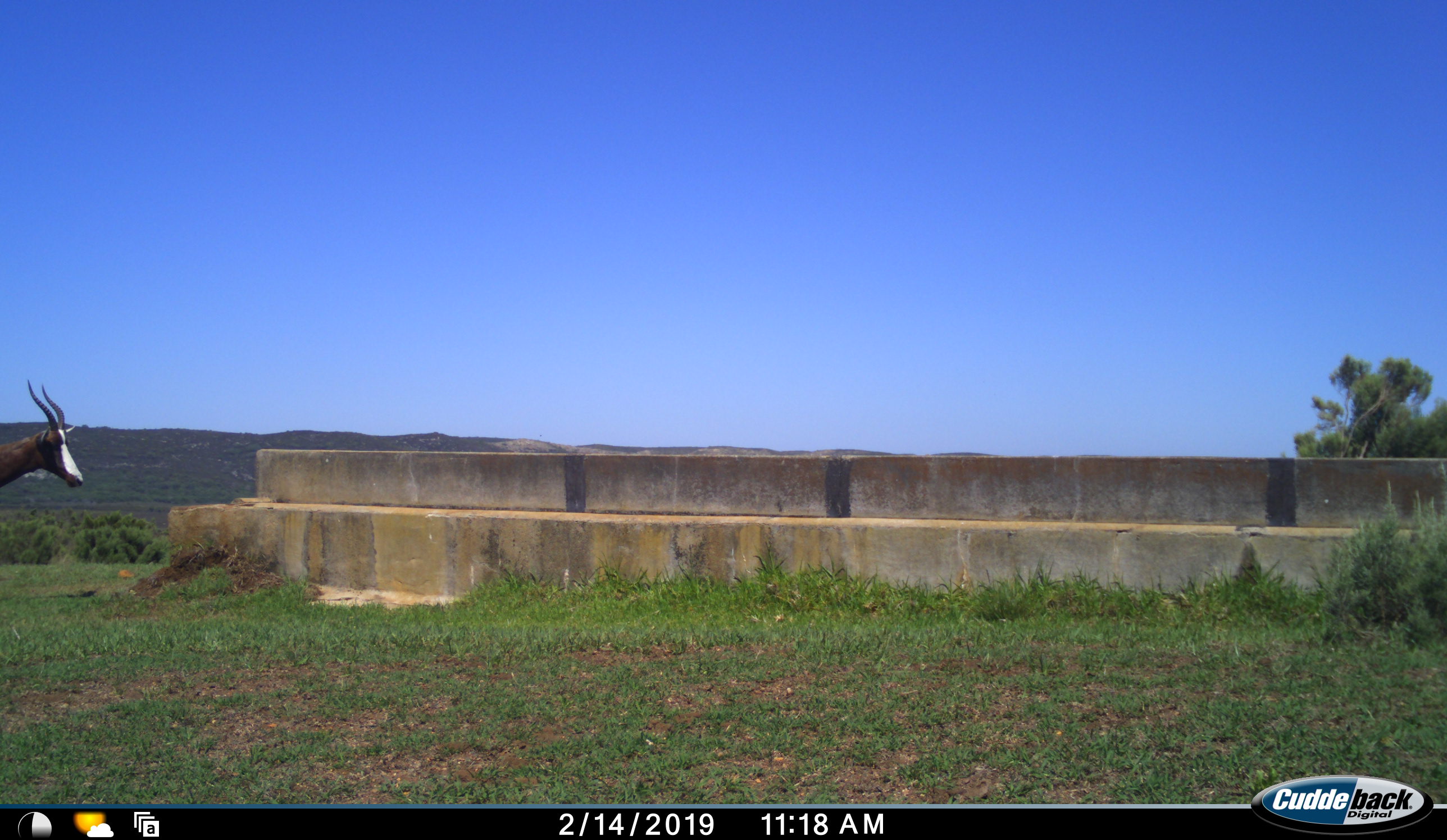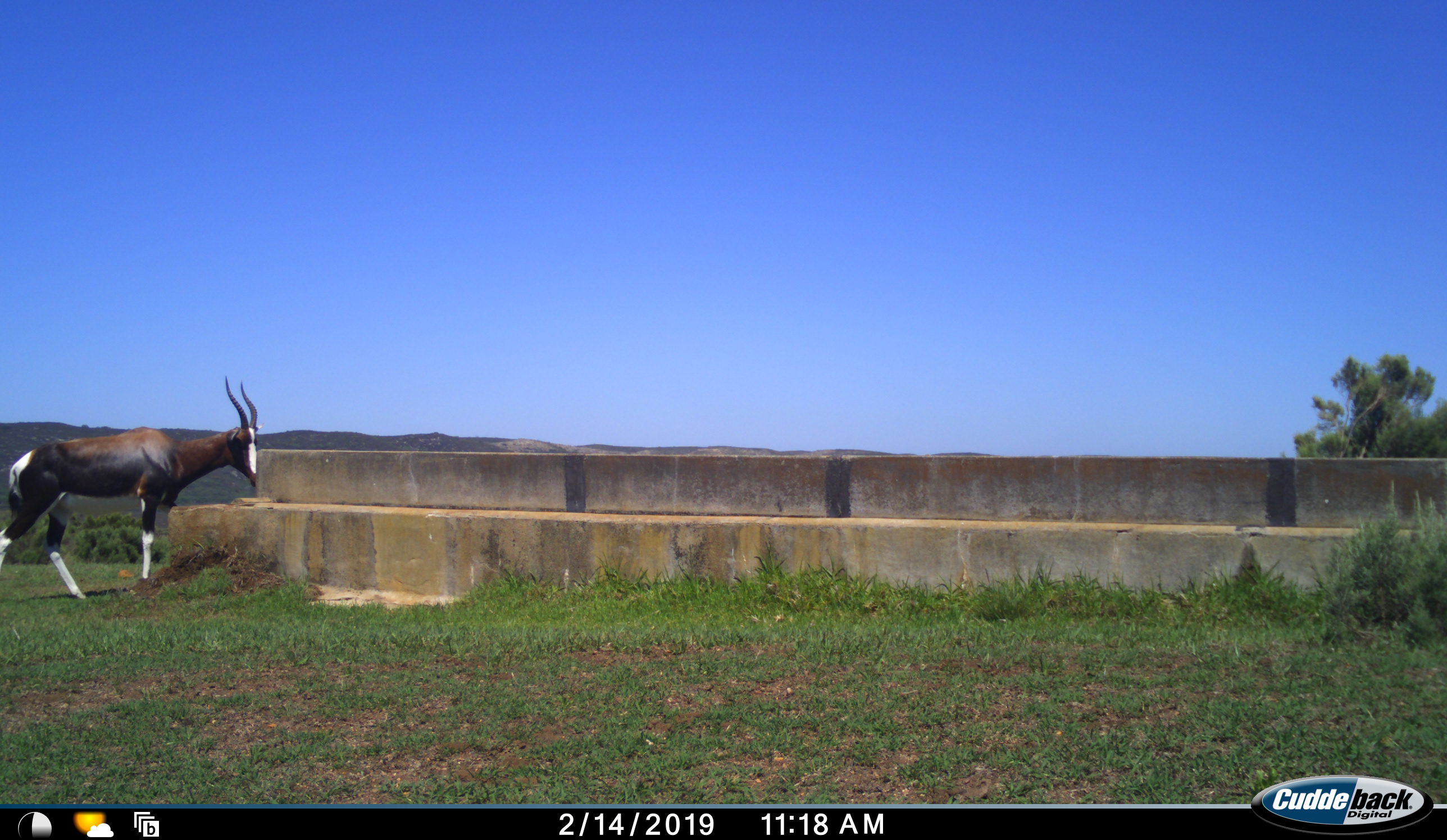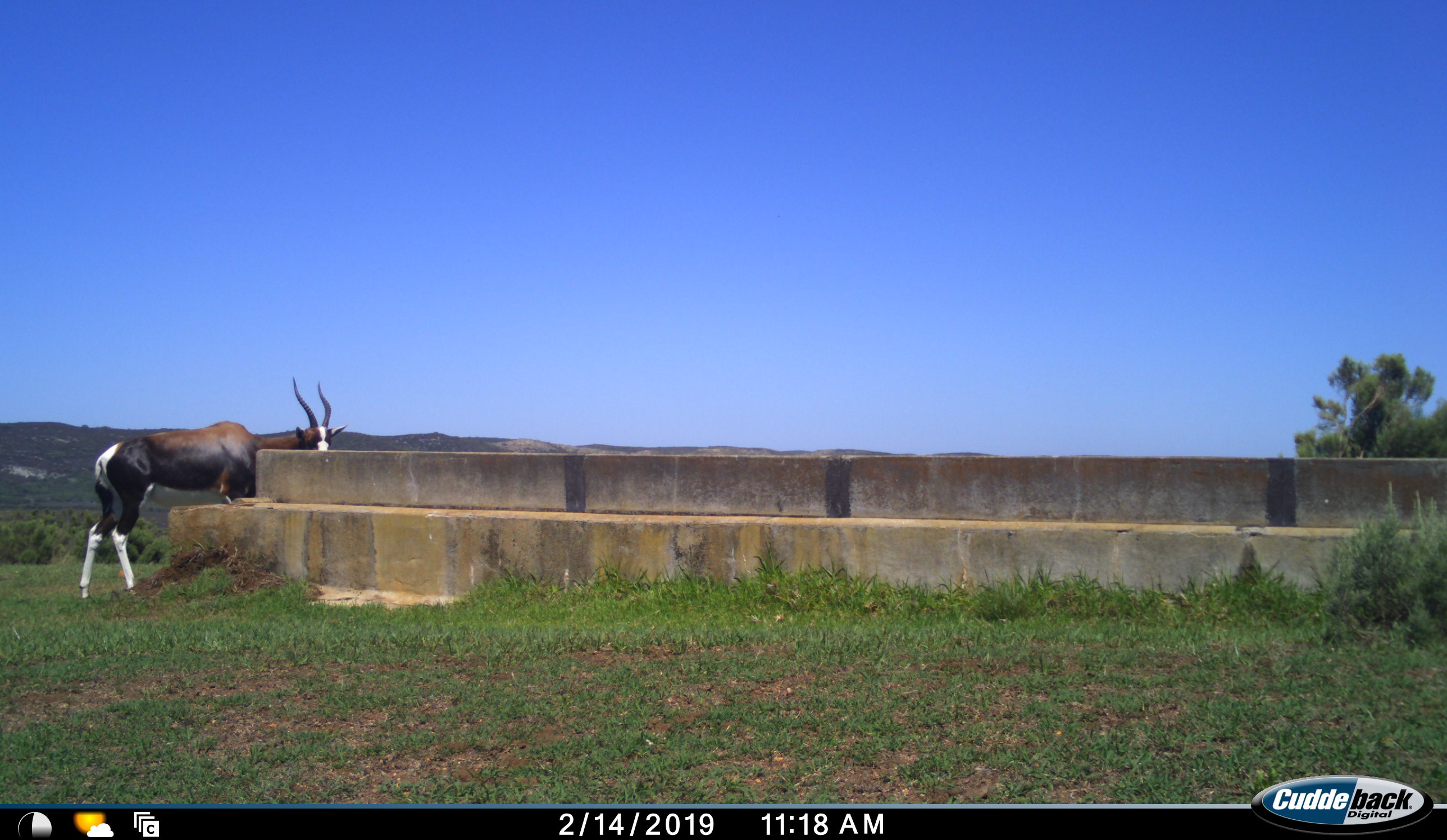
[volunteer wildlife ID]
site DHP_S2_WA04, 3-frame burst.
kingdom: Animalia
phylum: Chordata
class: Mammalia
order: Artiodactyla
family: Bovidae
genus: Damaliscus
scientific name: Damaliscus pygargus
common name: bontebok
Bontebok (Damaliscus pygargus), count 1. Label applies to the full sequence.